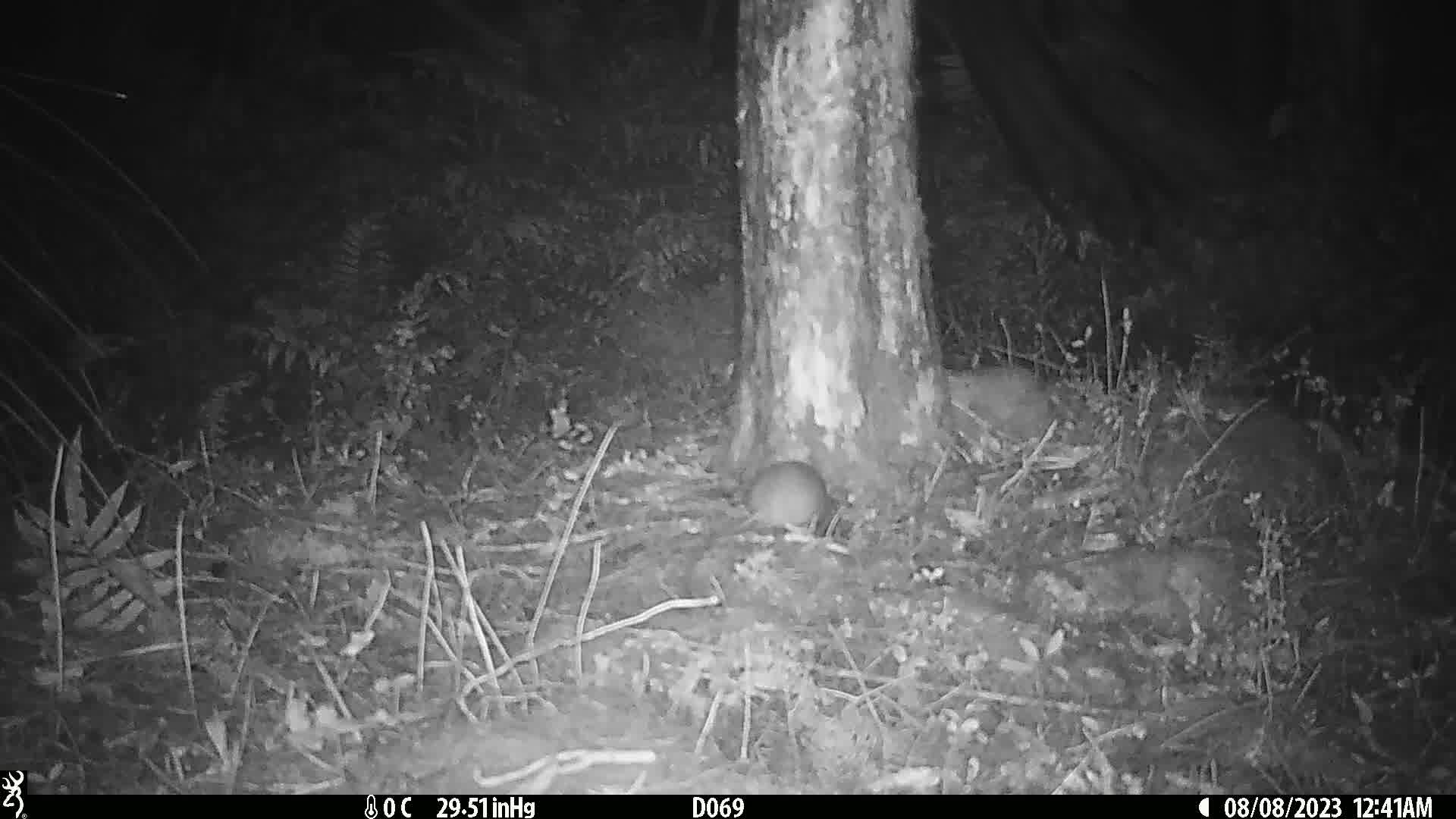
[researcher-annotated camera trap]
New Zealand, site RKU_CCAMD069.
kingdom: Animalia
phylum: Chordata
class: Mammalia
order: Rodentia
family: Muridae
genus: Rattus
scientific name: Rattus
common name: rat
Rat (Rattus).